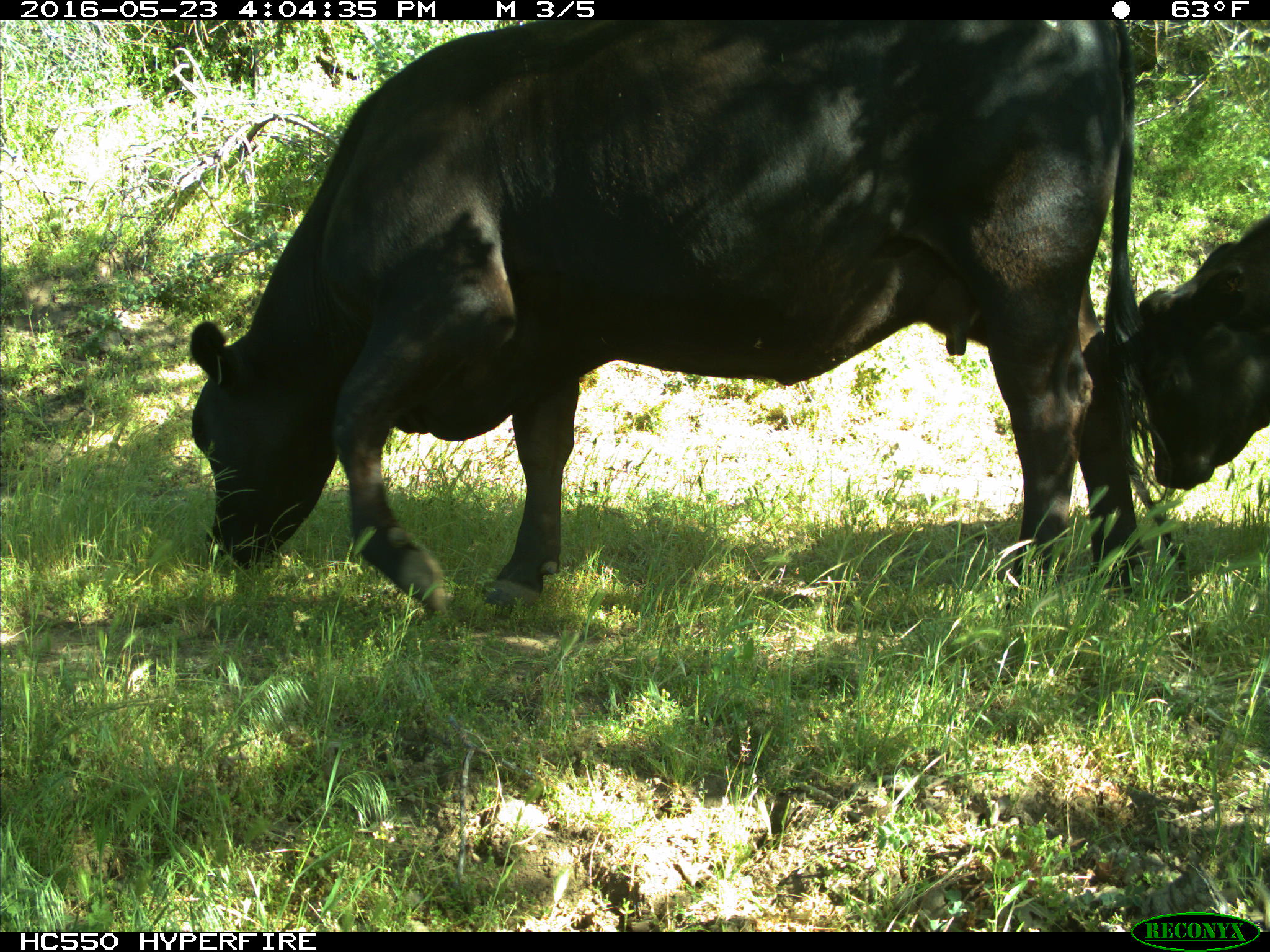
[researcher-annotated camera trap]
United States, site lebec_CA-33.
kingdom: Animalia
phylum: Chordata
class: Mammalia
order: Artiodactyla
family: Bovidae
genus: Bos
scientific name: Bos taurus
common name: domestic cow